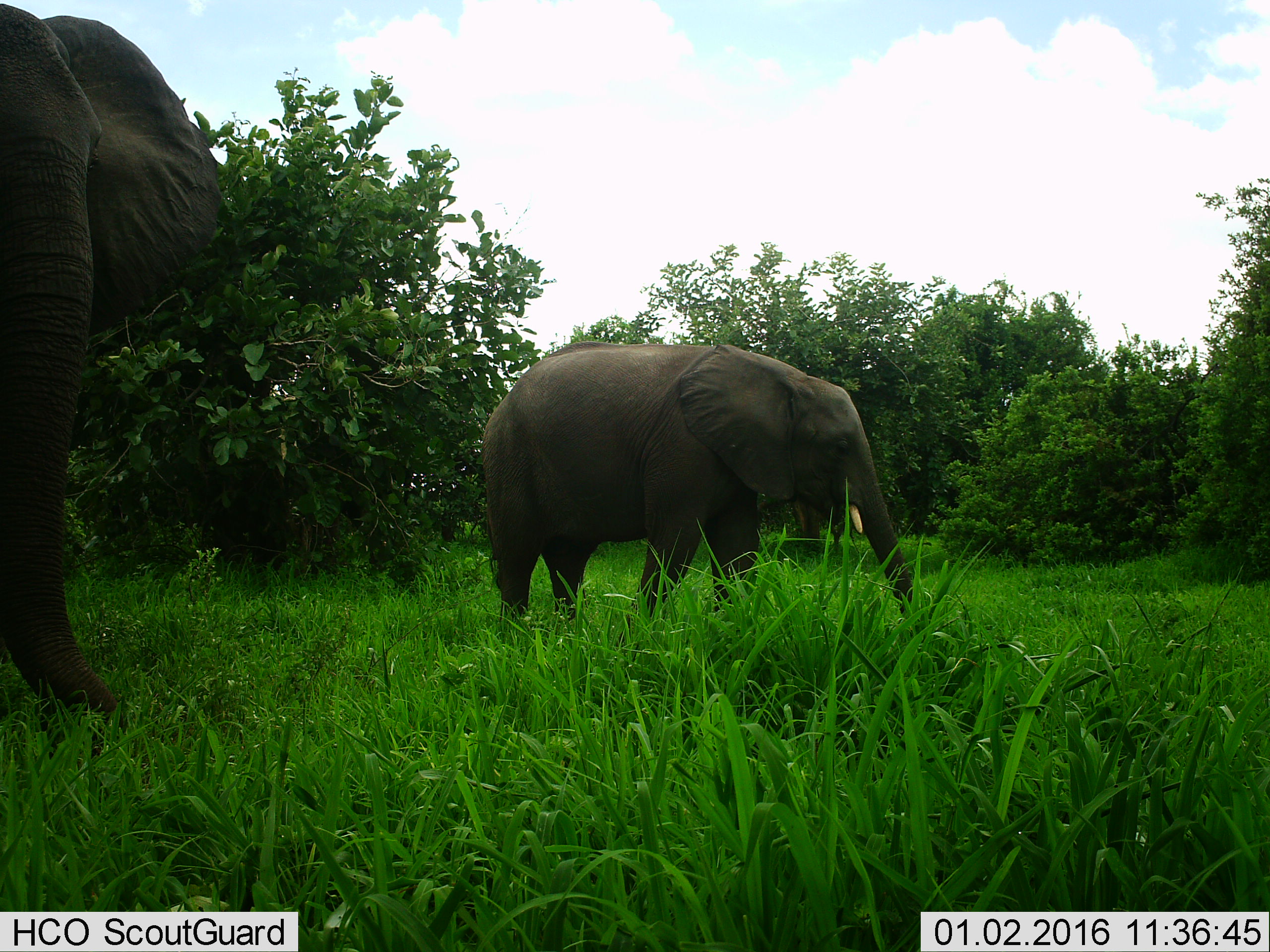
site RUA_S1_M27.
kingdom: Animalia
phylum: Chordata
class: Mammalia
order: Proboscidea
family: Elephantidae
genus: Loxodonta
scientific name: Loxodonta africana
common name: african bush elephant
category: elephant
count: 2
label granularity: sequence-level